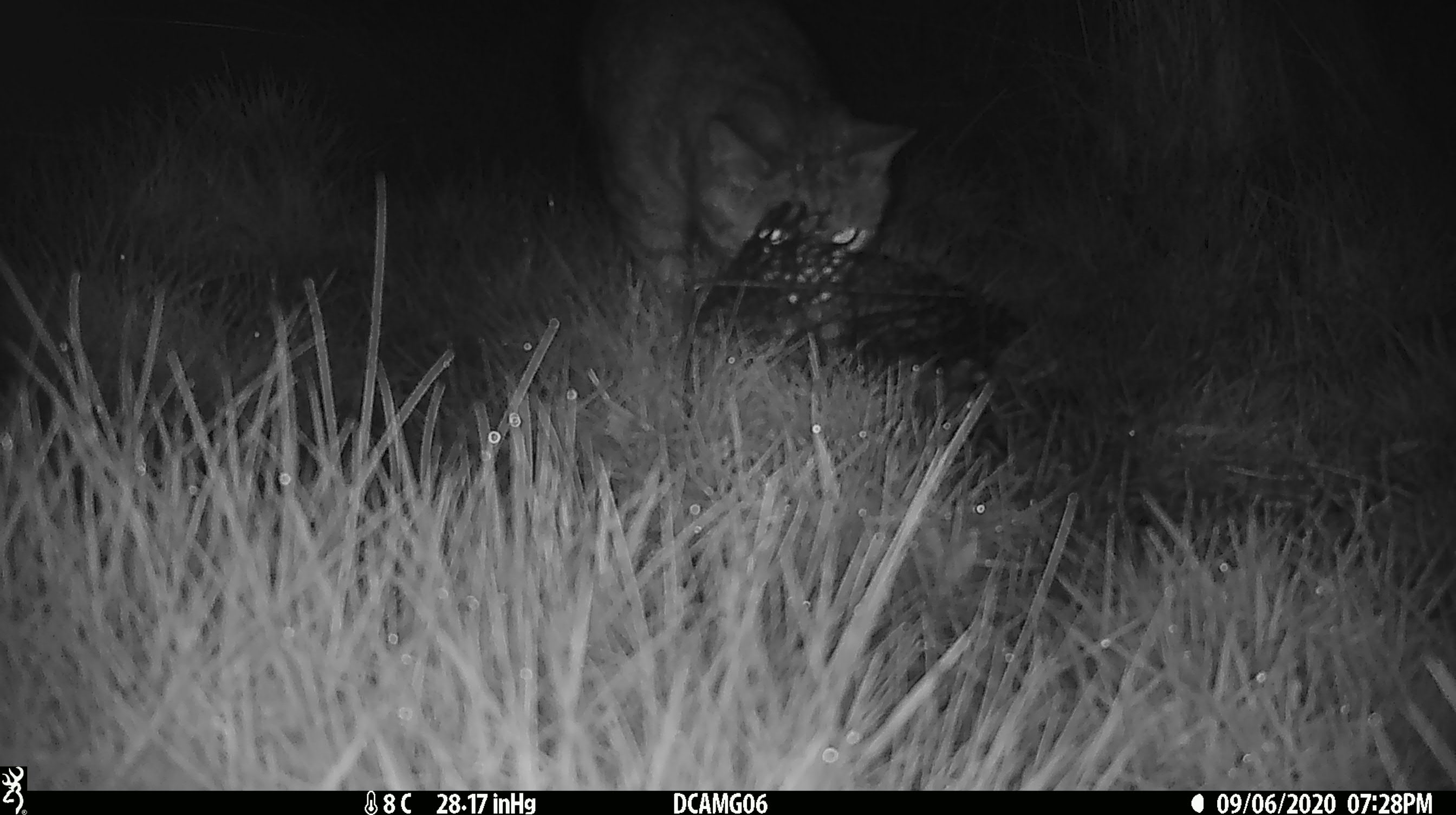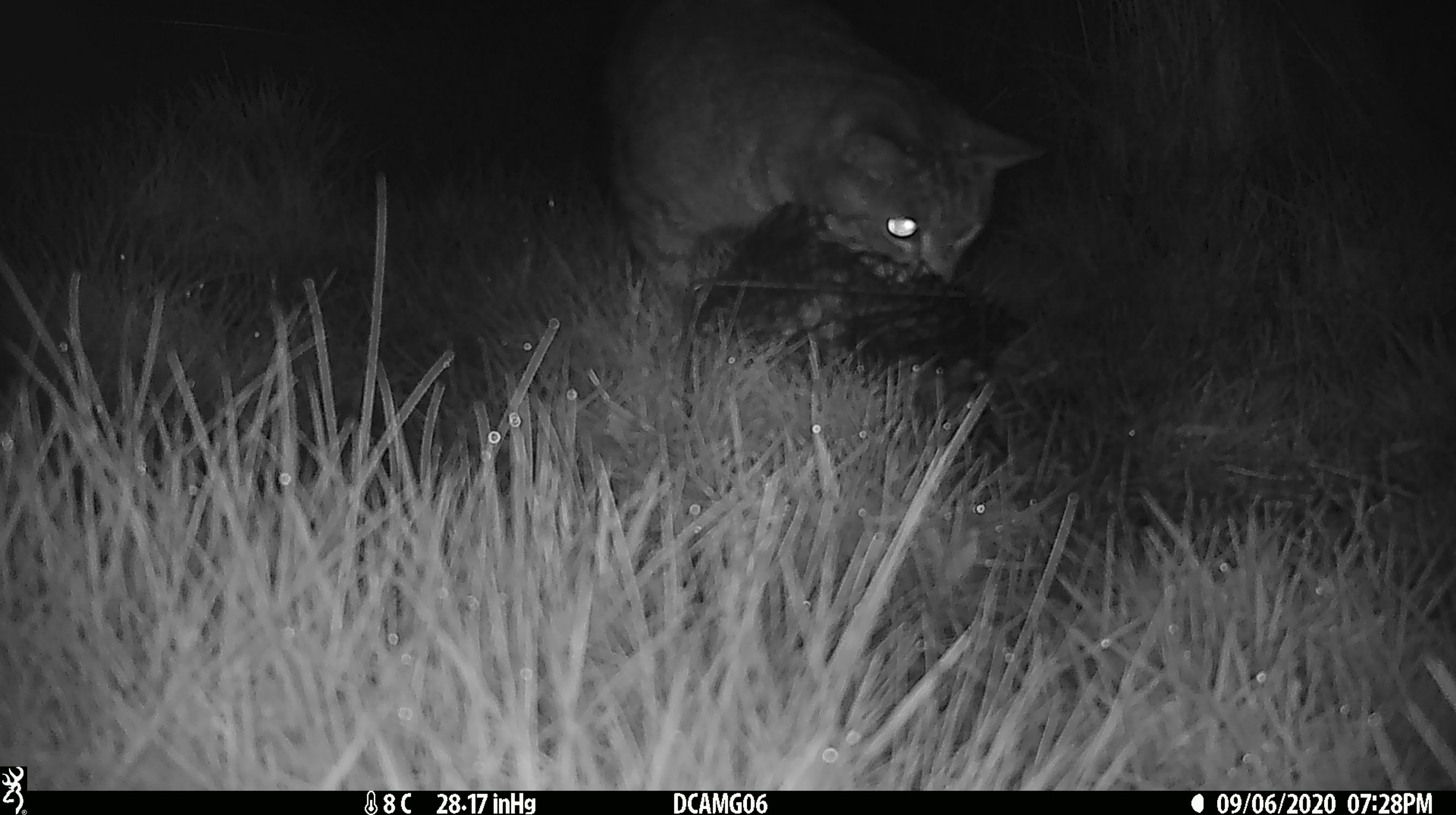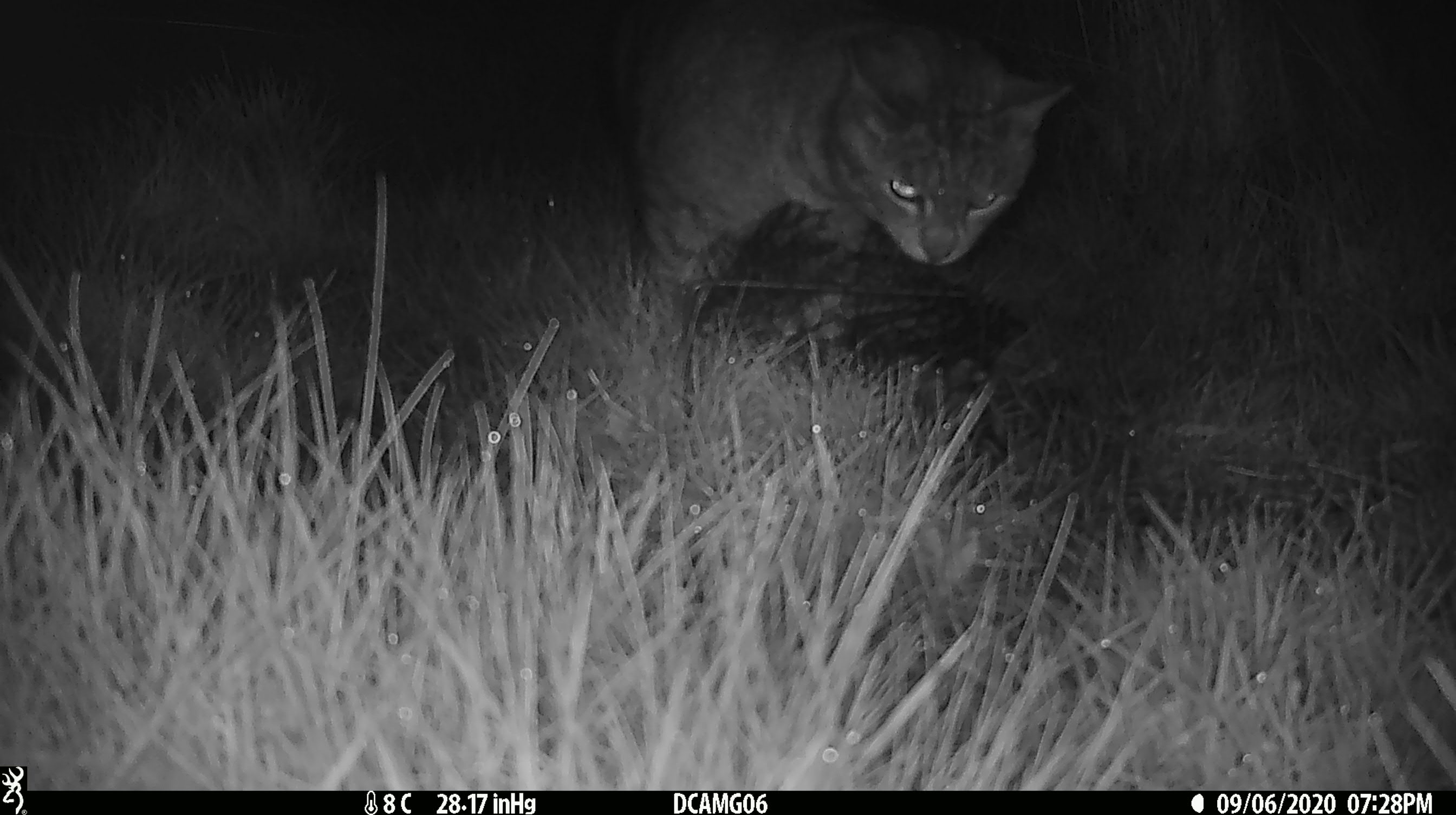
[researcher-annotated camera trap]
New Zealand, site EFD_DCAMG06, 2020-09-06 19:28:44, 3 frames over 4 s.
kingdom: Animalia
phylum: Chordata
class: Mammalia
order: Carnivora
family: Felidae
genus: Felis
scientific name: Felis catus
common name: domestic cat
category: cat